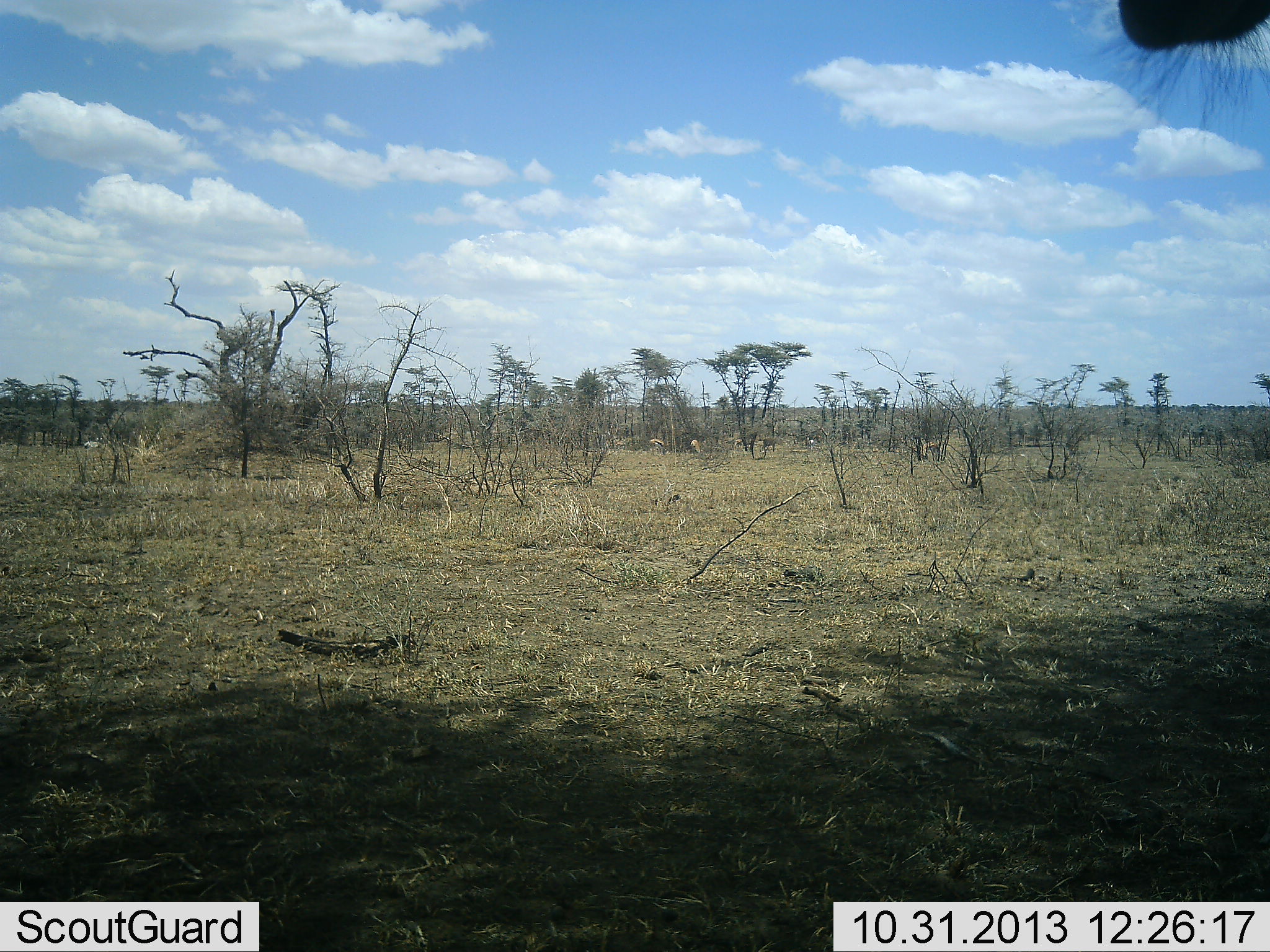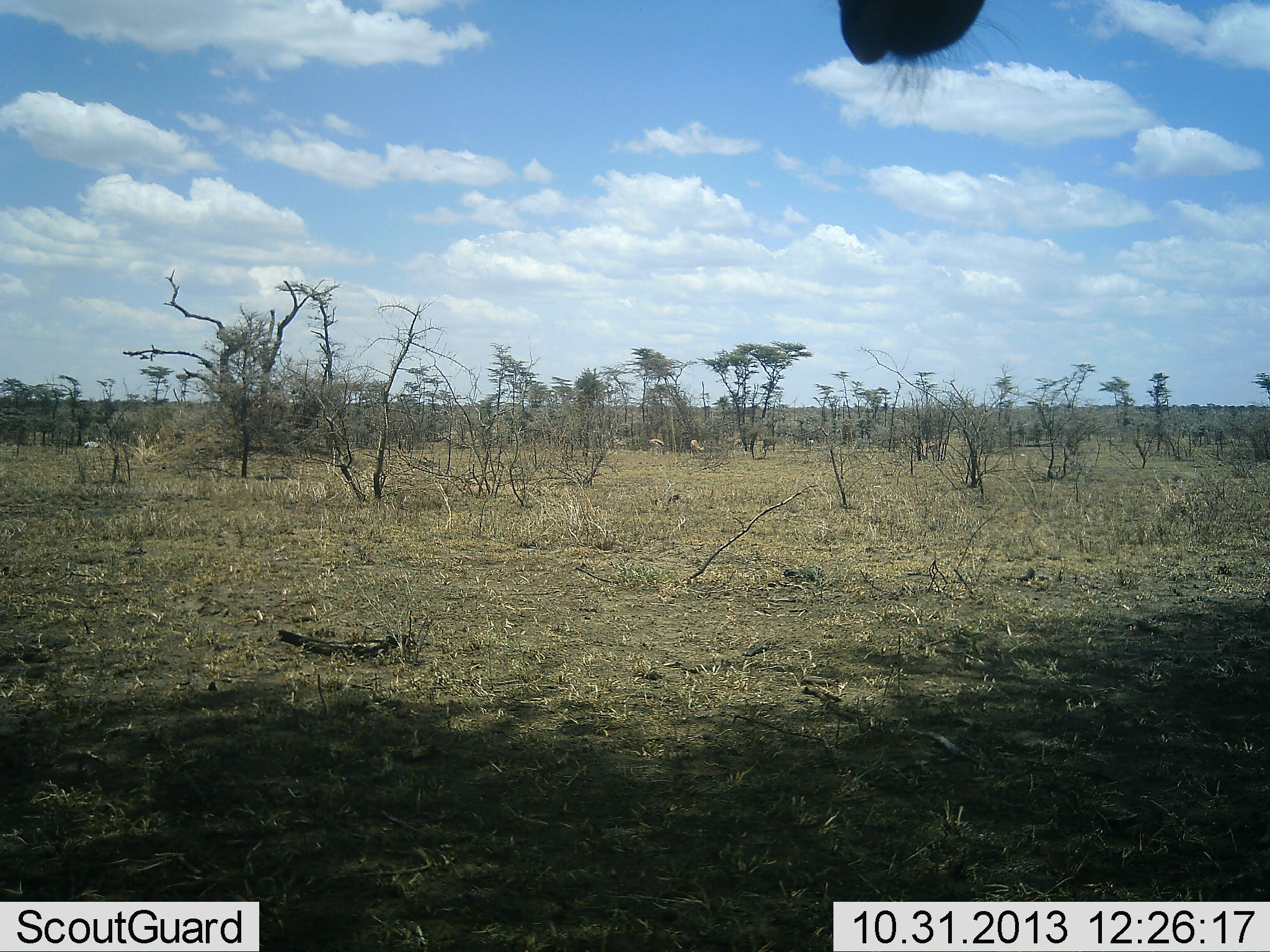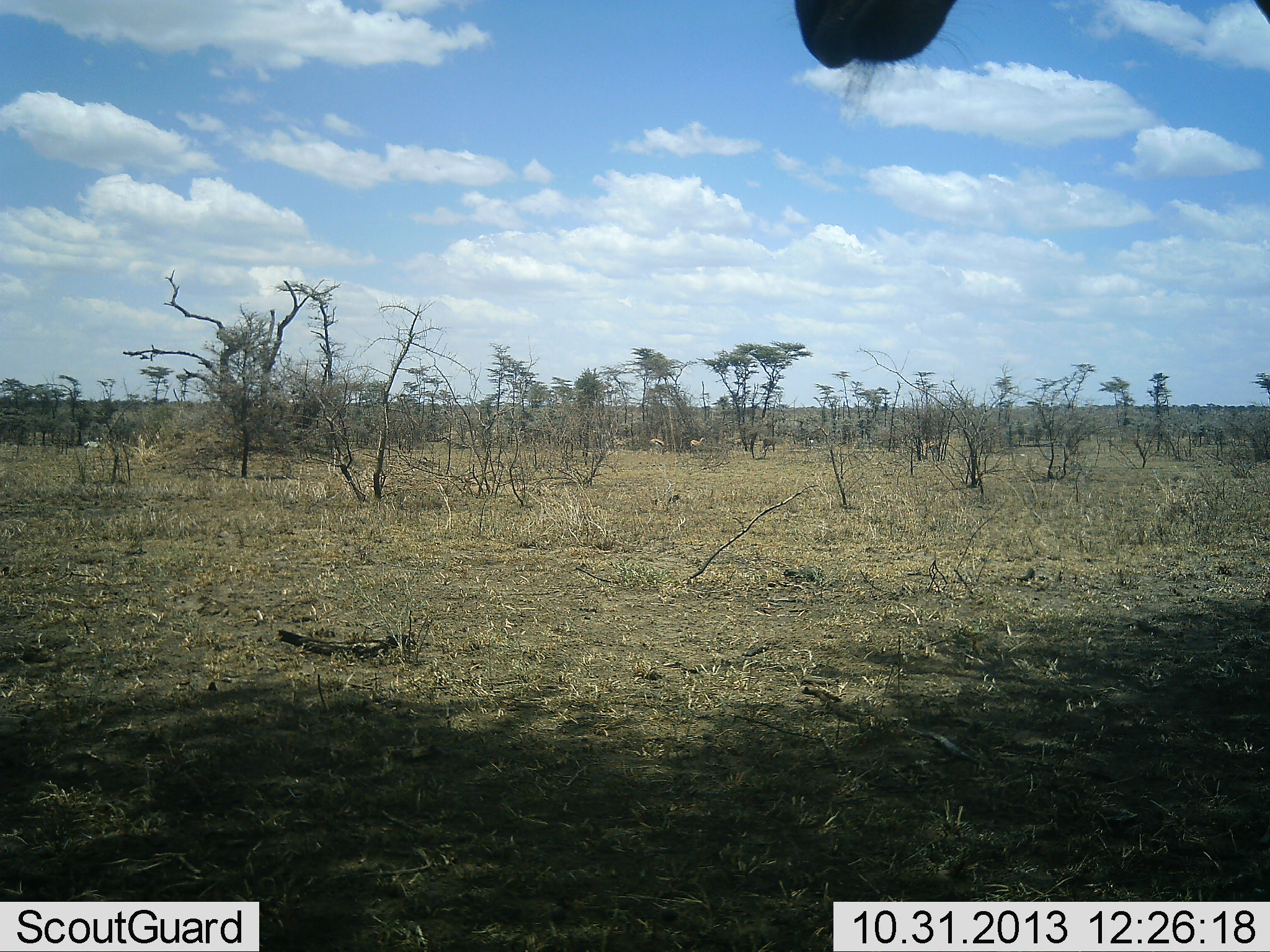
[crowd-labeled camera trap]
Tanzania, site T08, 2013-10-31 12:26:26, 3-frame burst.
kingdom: Animalia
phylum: Chordata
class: Mammalia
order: Artiodactyla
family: Bovidae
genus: Alcelaphus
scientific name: Alcelaphus buselaphus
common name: hartebeest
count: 1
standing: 100%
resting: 0%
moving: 0%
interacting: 0%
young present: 0%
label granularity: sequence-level